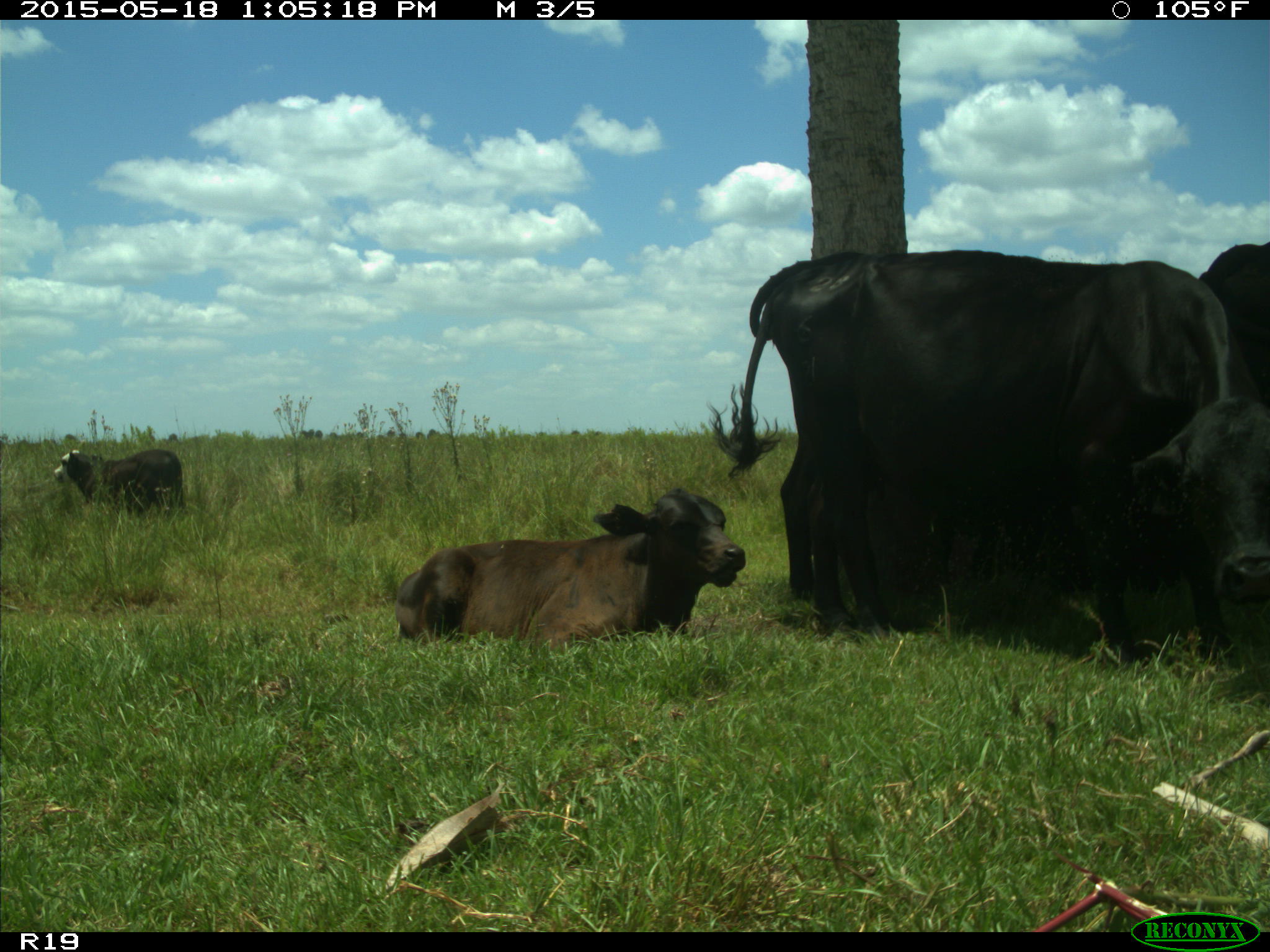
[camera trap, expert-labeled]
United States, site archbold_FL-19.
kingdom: Animalia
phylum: Chordata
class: Mammalia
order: Artiodactyla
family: Bovidae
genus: Bos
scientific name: Bos taurus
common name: domestic cow